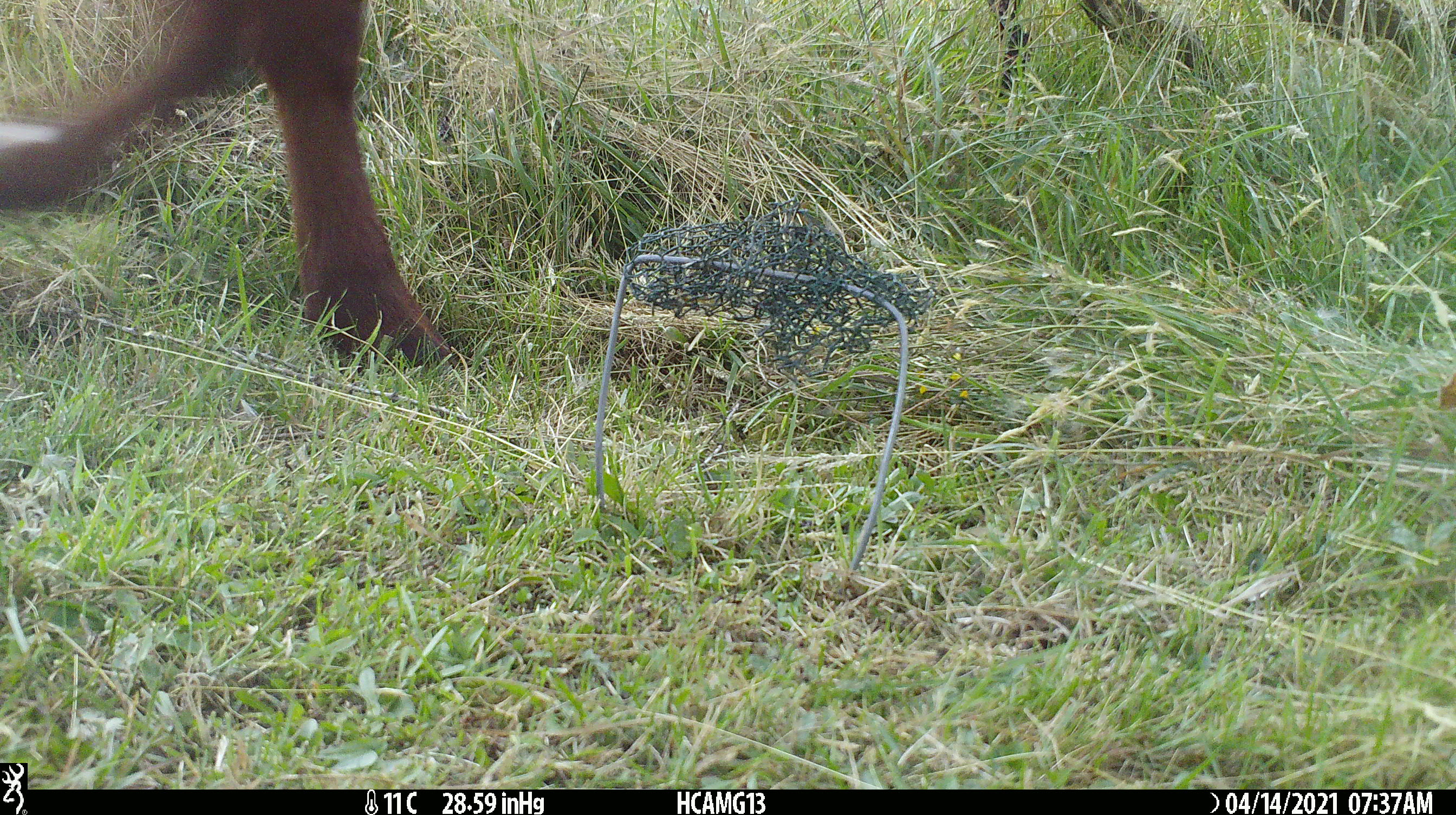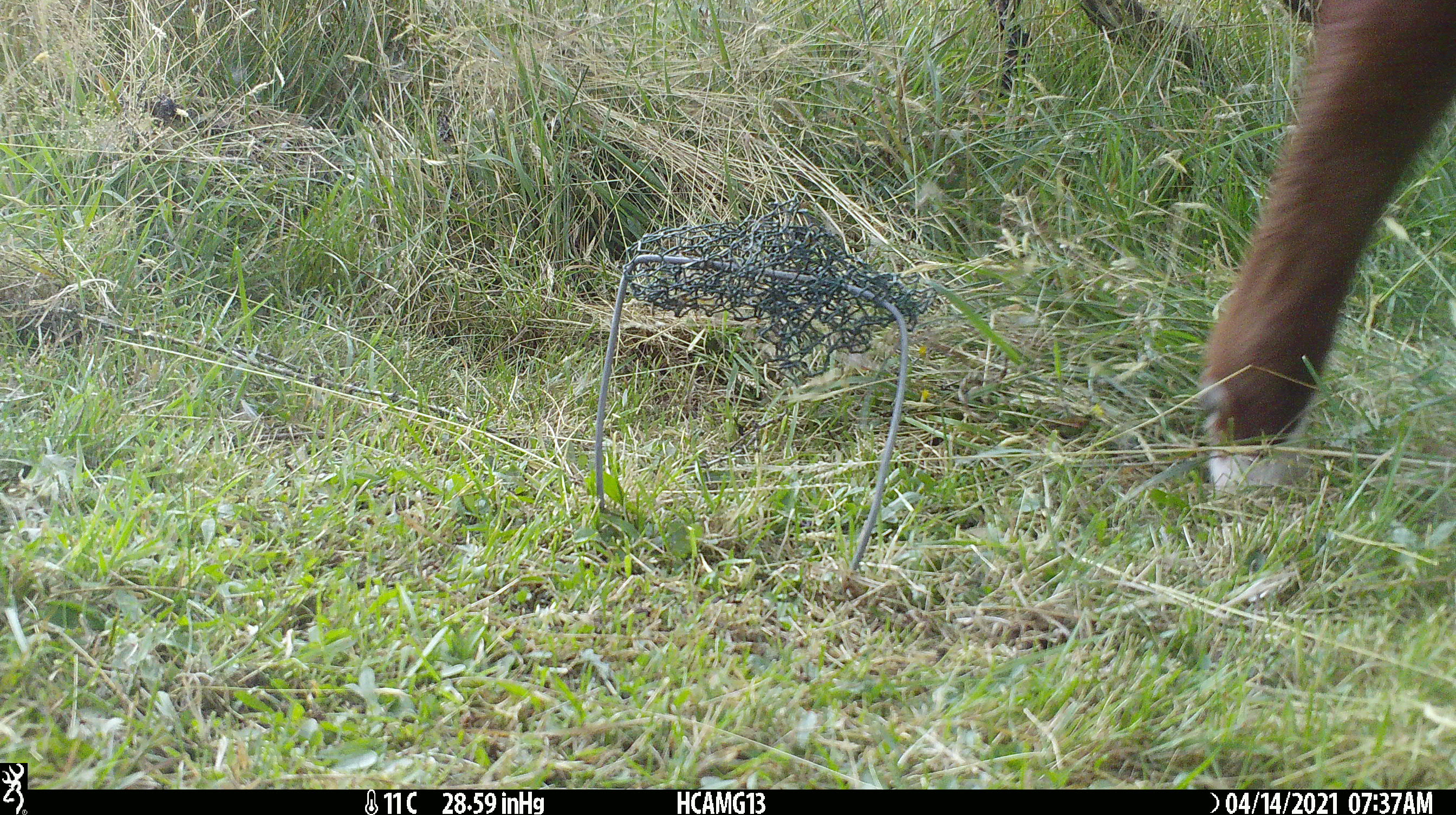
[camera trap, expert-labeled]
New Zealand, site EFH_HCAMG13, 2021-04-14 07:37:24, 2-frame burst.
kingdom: Animalia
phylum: Chordata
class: Mammalia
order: Artiodactyla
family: Bovidae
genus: Bos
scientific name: Bos taurus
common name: domestic cow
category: cow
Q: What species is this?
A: Cow (domestic cow) (Bos taurus).